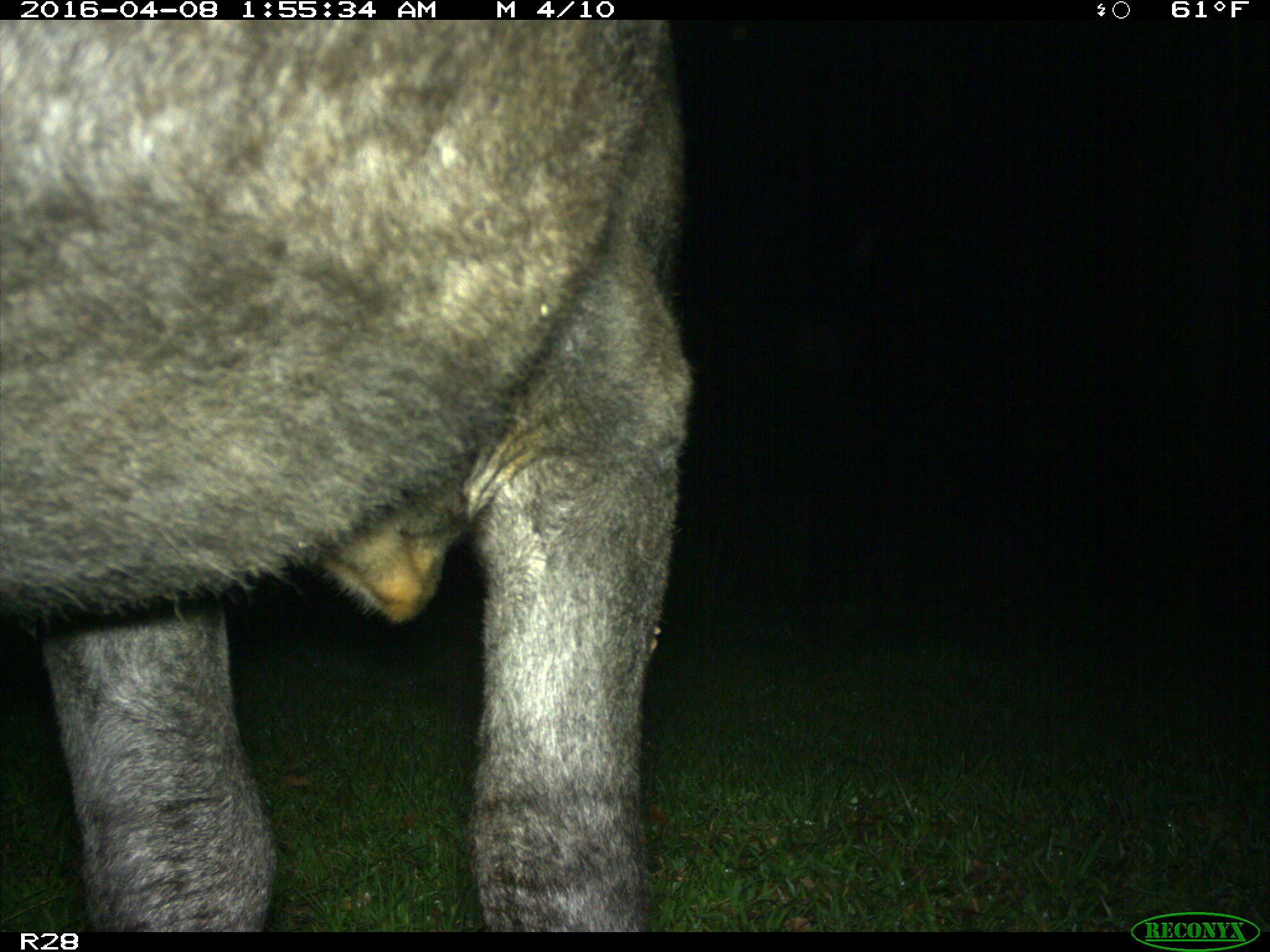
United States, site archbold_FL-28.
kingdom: Animalia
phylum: Chordata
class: Mammalia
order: Artiodactyla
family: Suidae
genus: Sus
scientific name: Sus scrofa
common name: wild boar